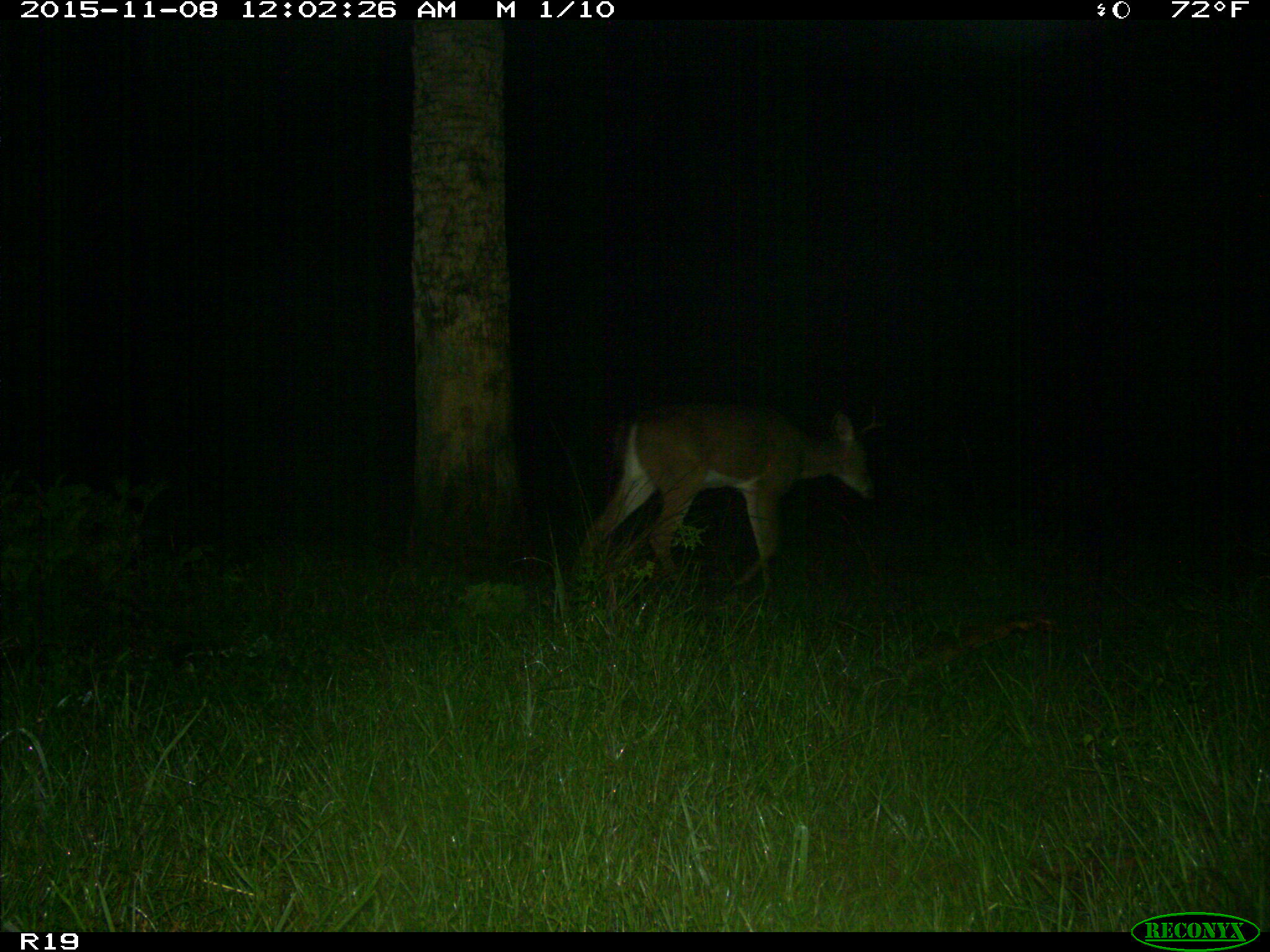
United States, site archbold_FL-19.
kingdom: Animalia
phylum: Chordata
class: Mammalia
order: Artiodactyla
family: Cervidae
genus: Odocoileus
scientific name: Odocoileus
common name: deer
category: unidentified deer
Unidentified deer (deer) (Odocoileus).